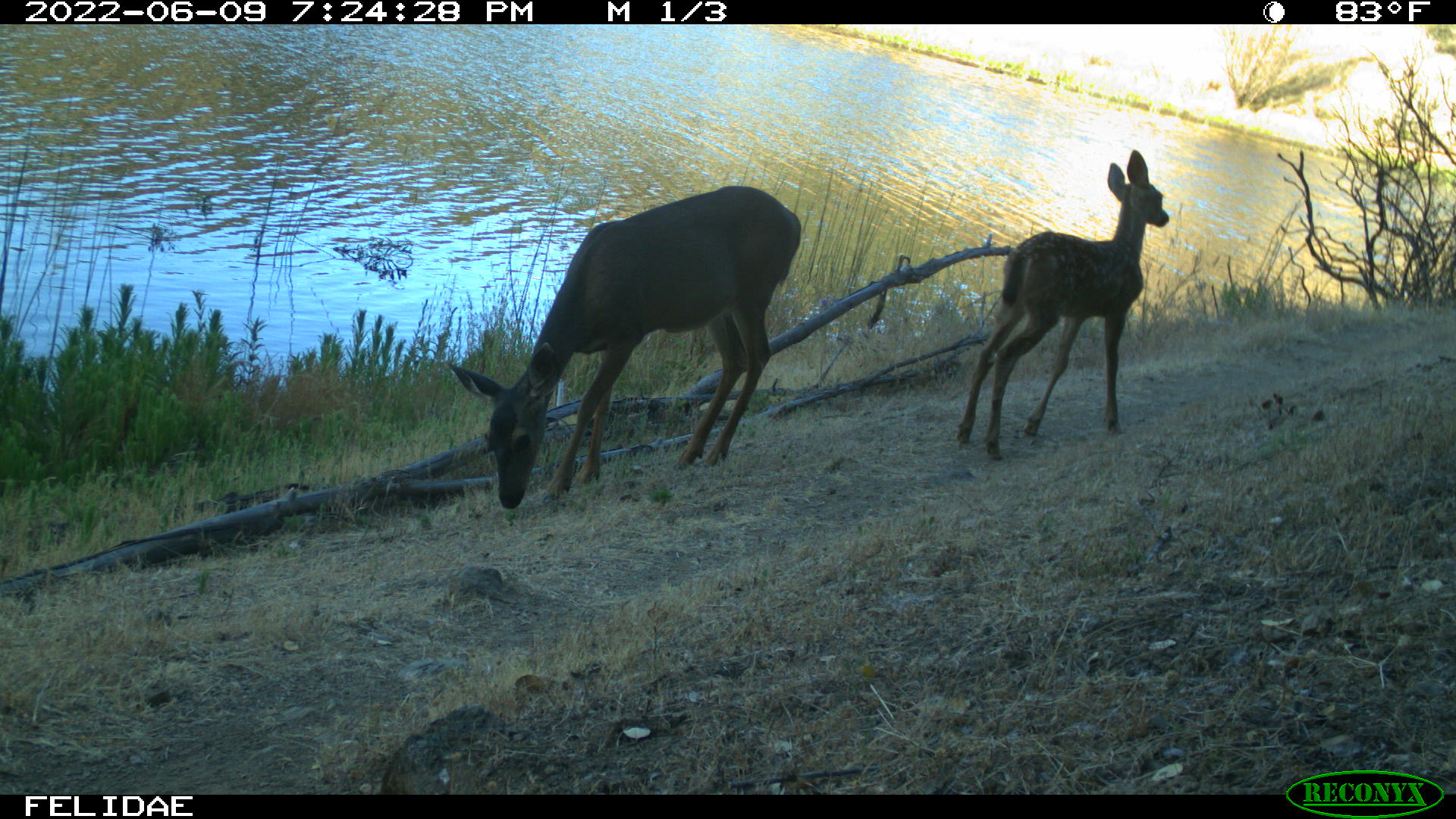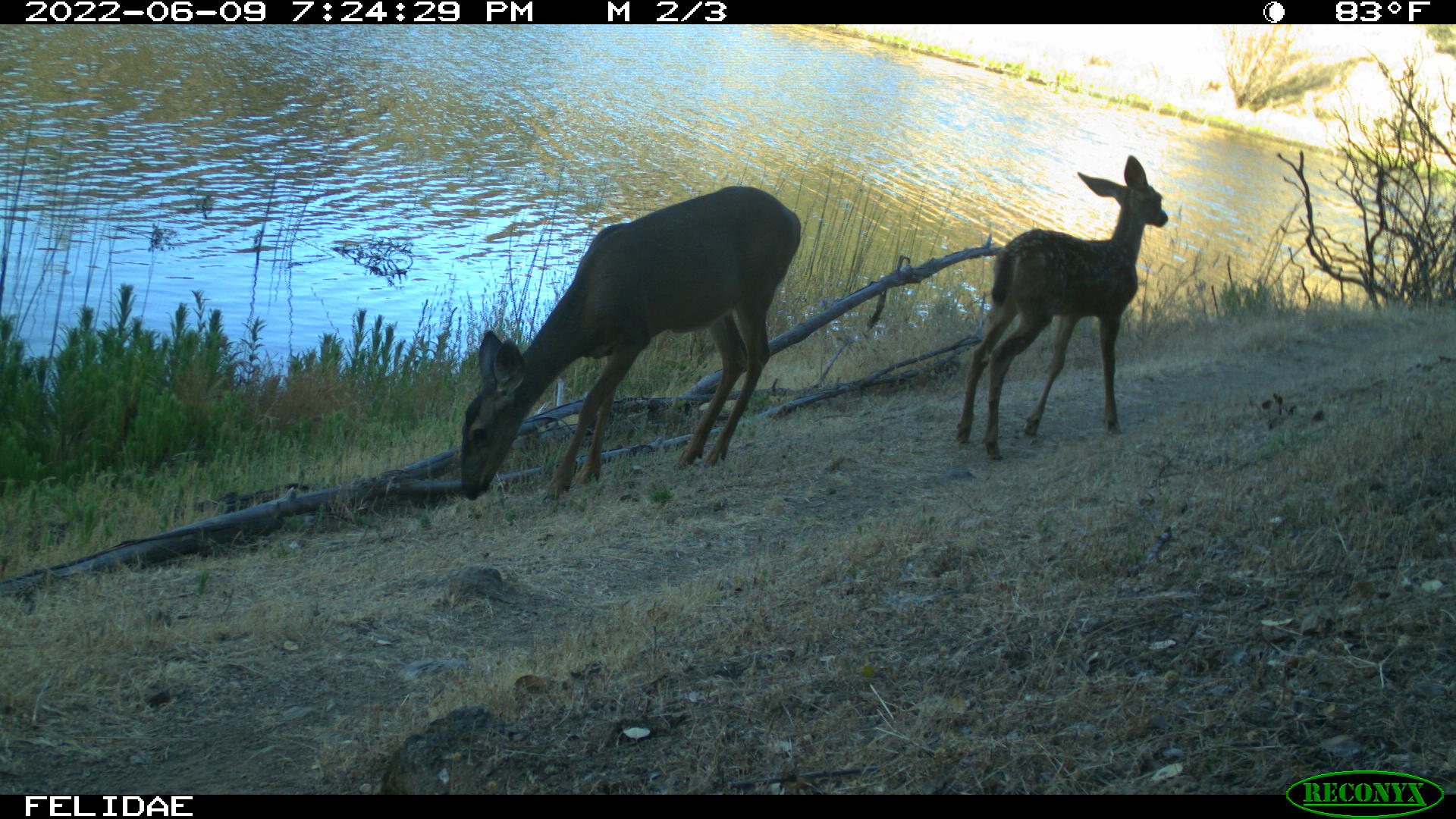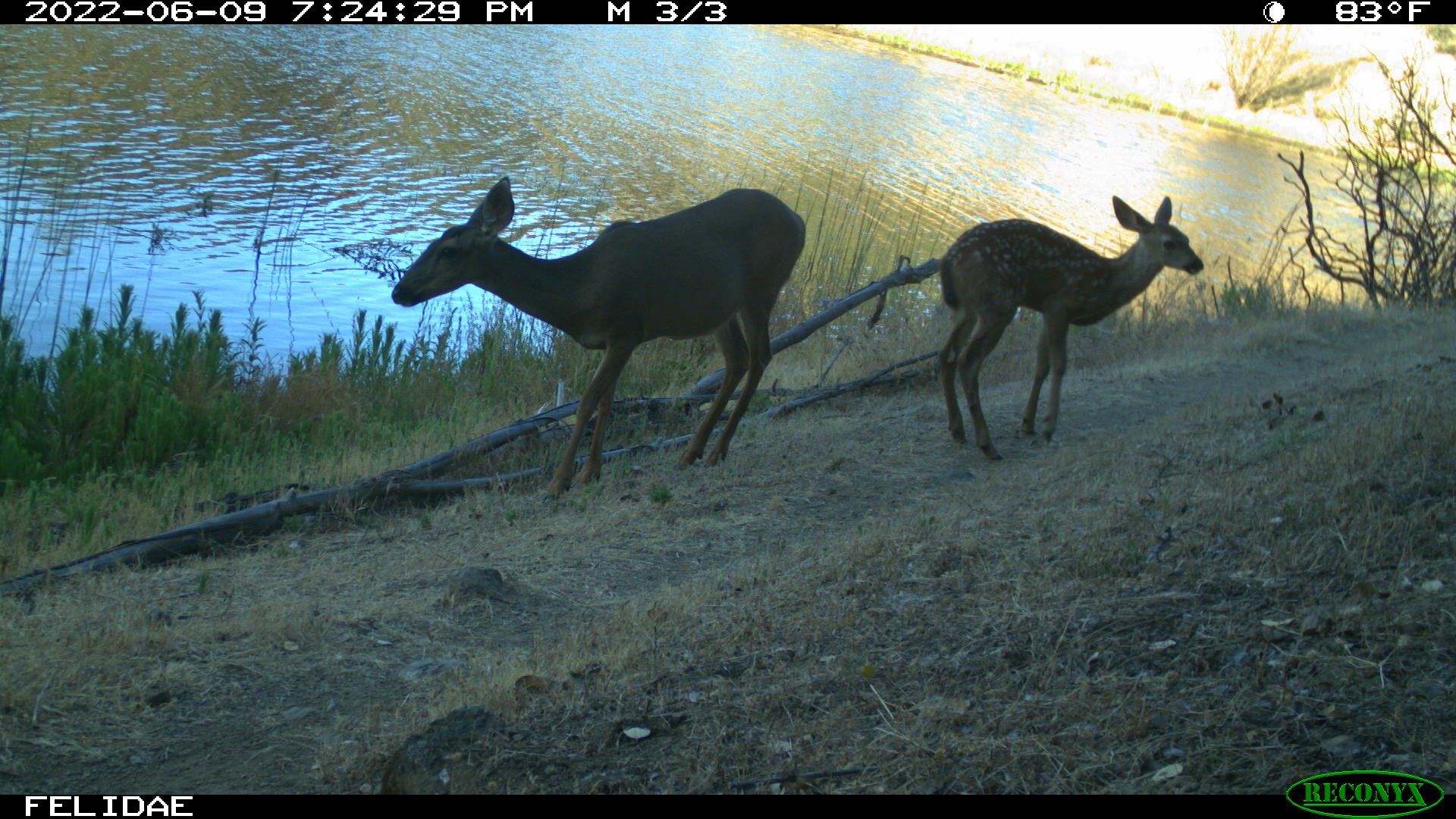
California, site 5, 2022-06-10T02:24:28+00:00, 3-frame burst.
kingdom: Animalia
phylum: Chordata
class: Mammalia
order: Artiodactyla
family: Cervidae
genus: Odocoileus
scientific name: Odocoileus hemionus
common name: mule deer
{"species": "mule deer (Odocoileus hemionus)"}